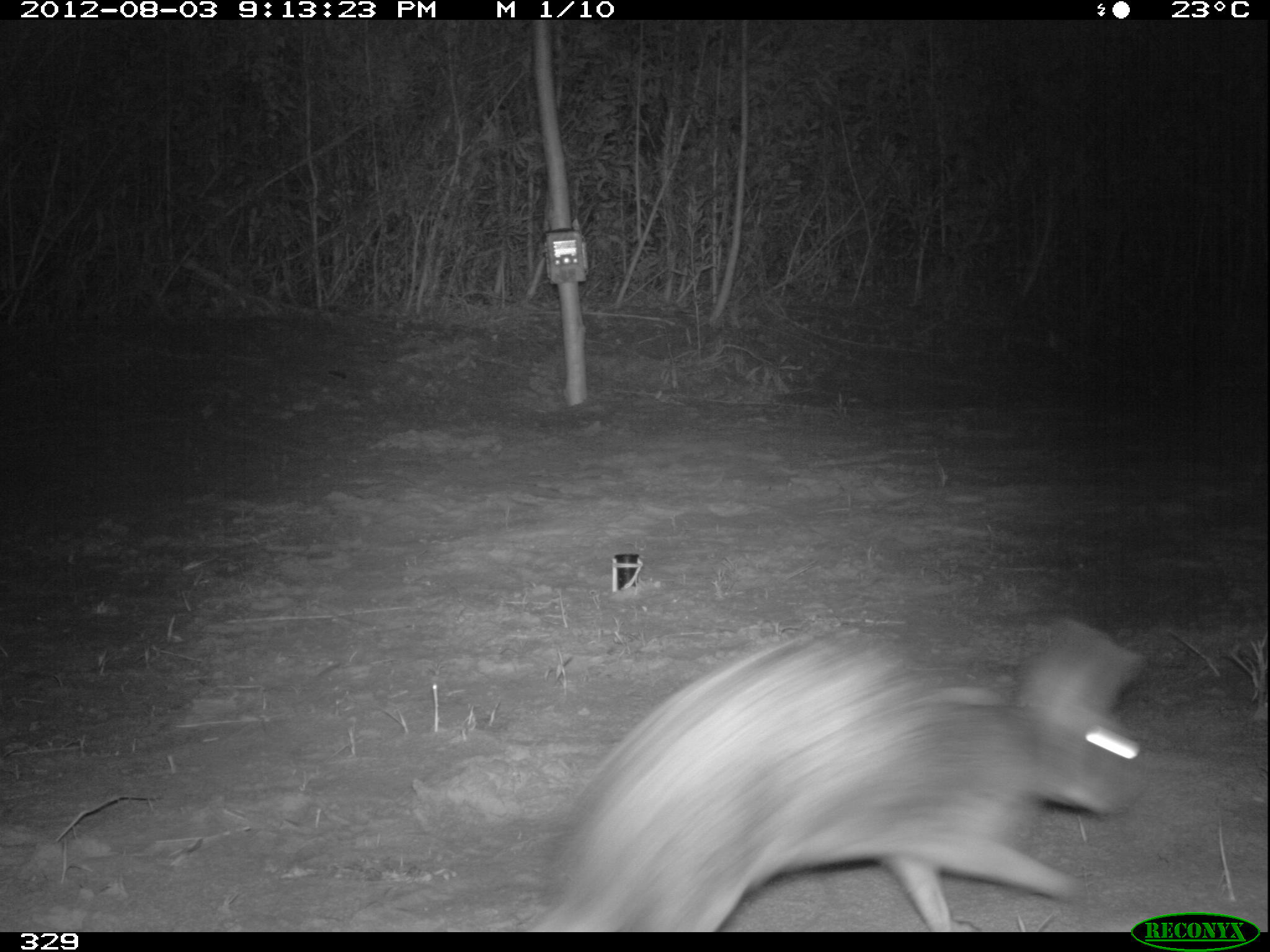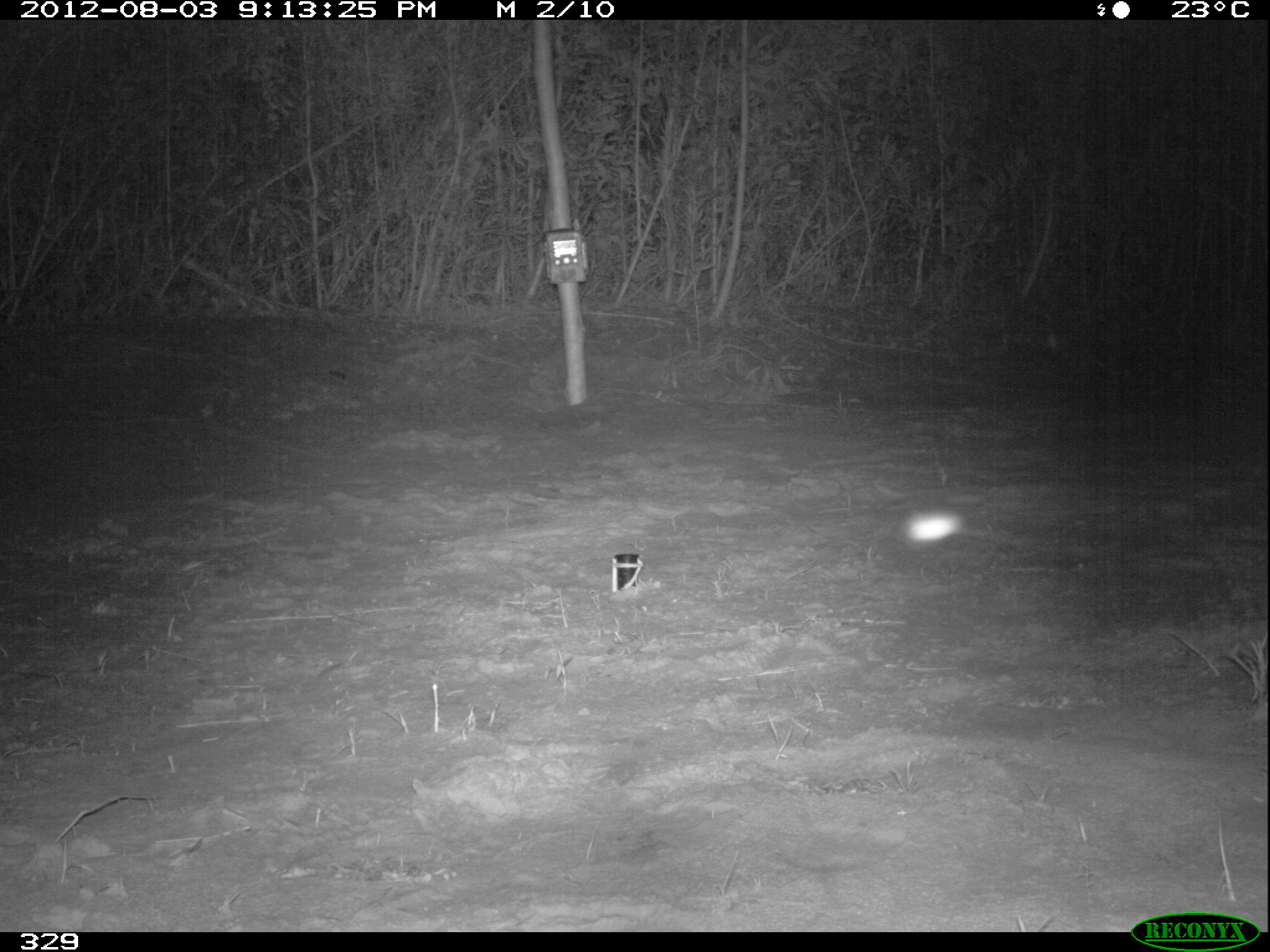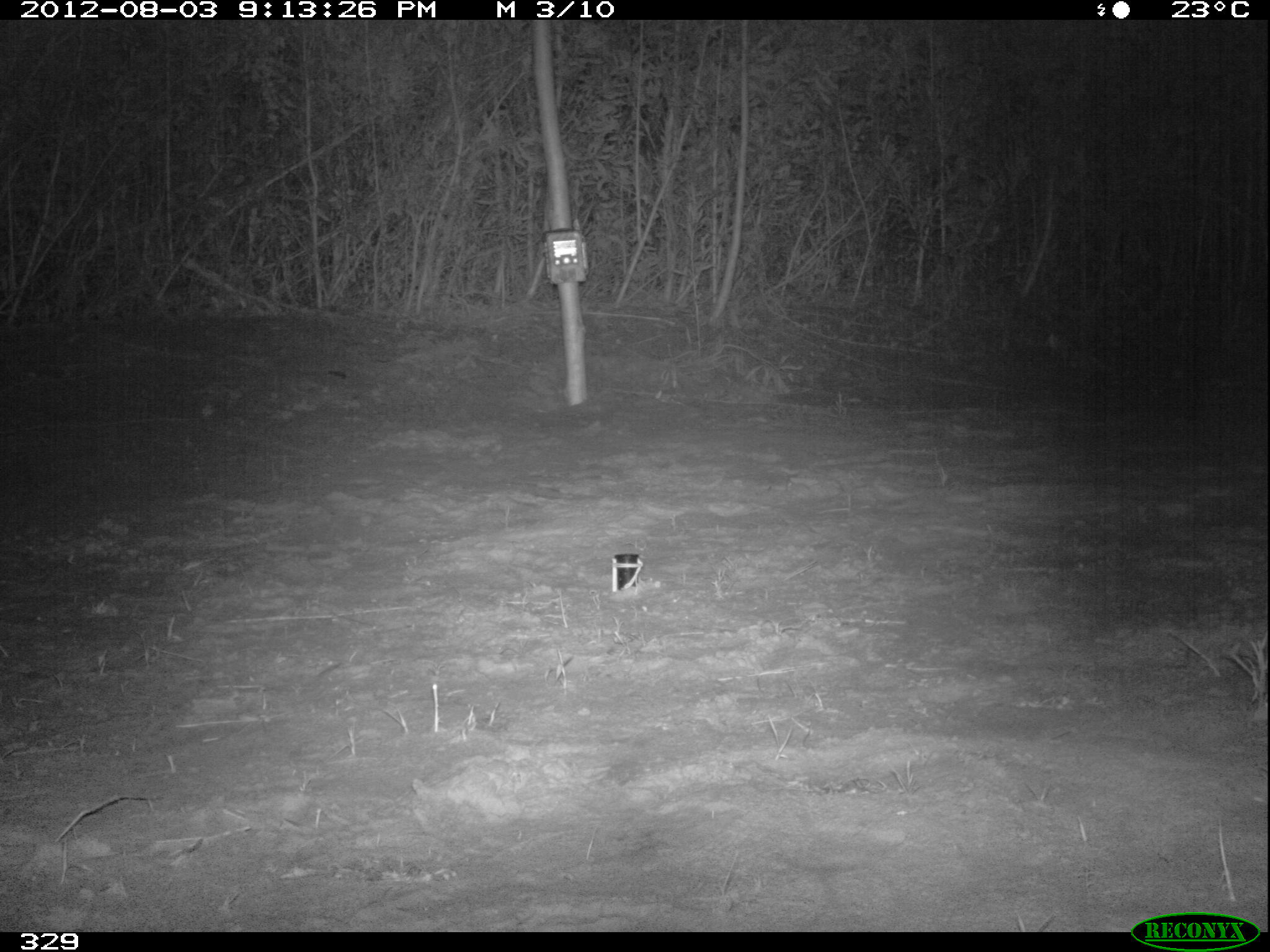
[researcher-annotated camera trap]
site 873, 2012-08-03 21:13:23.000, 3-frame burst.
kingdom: Animalia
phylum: Chordata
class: Mammalia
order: Lagomorpha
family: Leporidae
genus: Sylvilagus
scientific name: Sylvilagus brasiliensis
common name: tapeti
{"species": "Sylvilagus brasiliensis (tapeti)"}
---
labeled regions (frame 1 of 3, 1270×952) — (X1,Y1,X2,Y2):
sylvilagus brasiliensis: (531,613,1151,932)